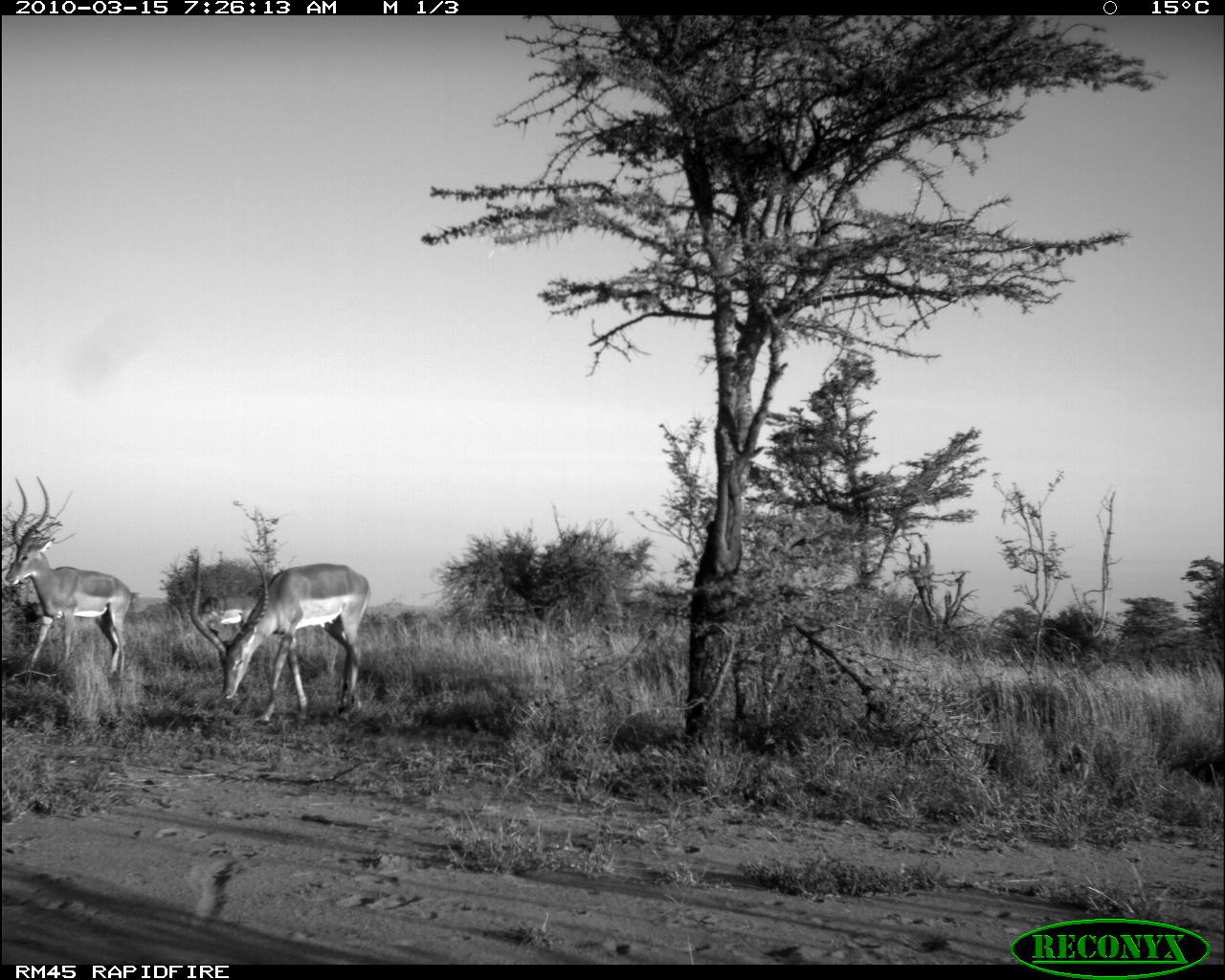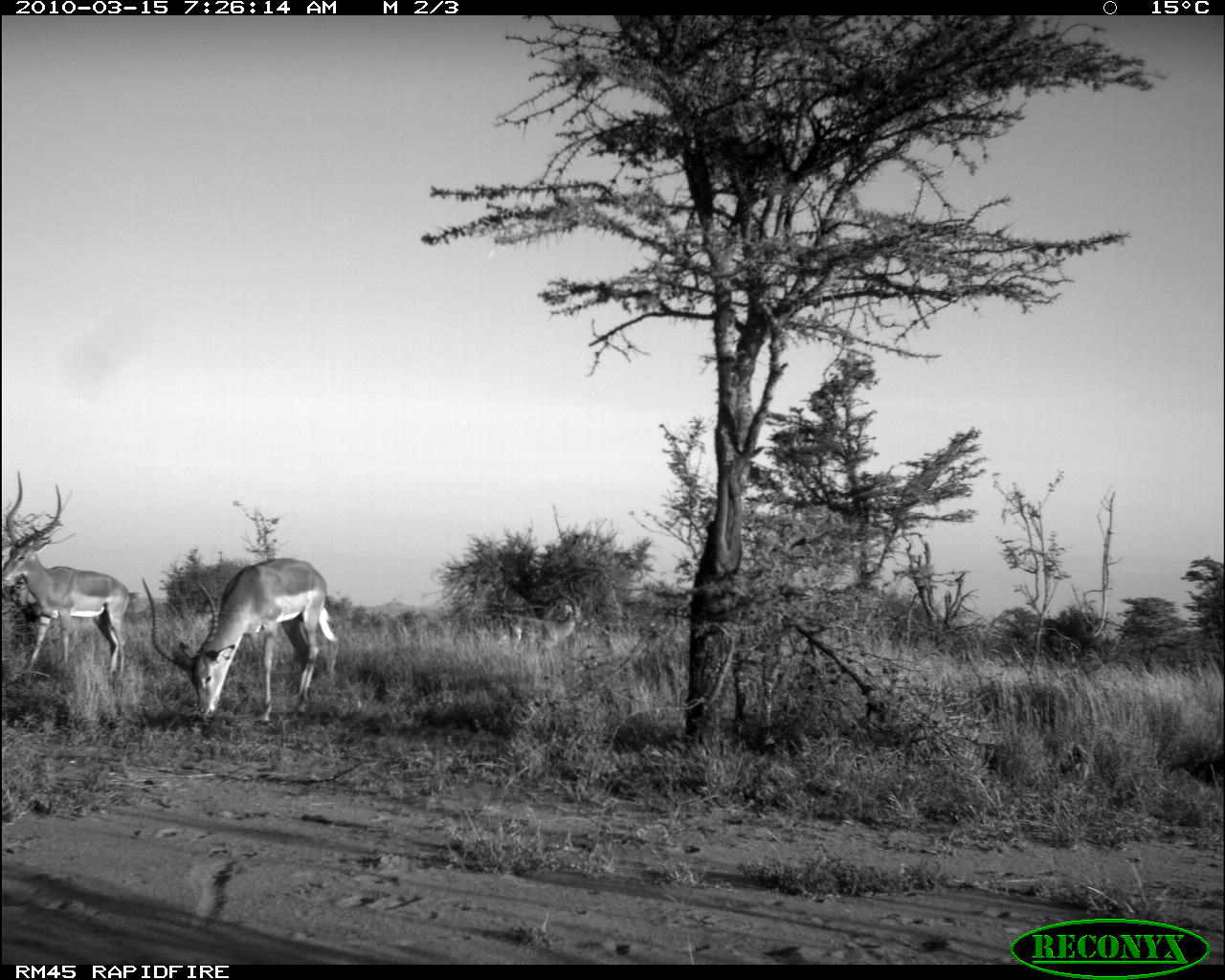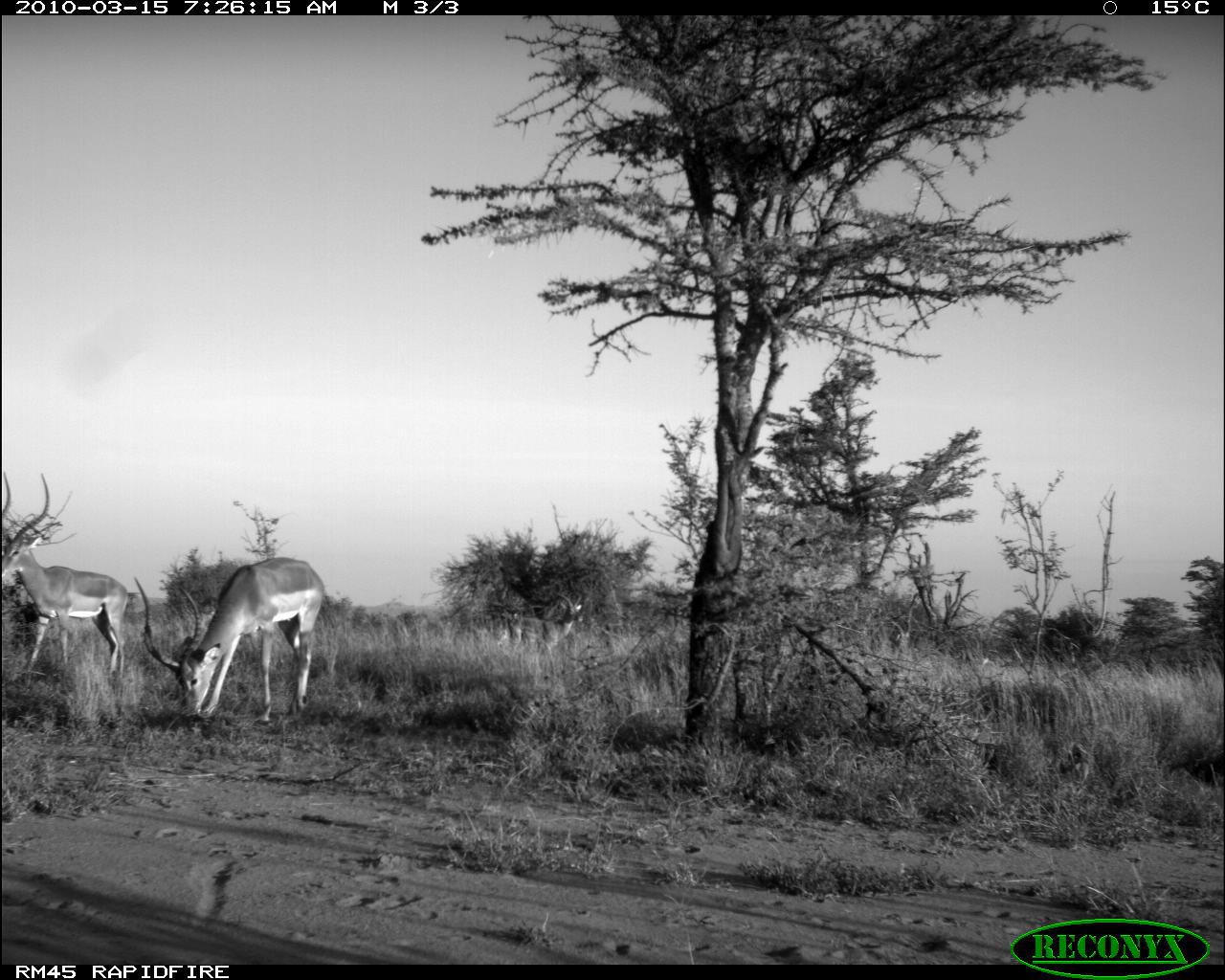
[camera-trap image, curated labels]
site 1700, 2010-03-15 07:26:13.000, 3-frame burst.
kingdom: Animalia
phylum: Chordata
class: Mammalia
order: Artiodactyla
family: Bovidae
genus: Aepyceros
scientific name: Aepyceros melampus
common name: impala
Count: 2.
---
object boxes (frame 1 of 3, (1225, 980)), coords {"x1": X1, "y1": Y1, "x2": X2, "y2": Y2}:
aepyceros melampus: {"x1": 186, "y1": 549, "x2": 372, "y2": 723}; {"x1": 5, "y1": 474, "x2": 140, "y2": 684}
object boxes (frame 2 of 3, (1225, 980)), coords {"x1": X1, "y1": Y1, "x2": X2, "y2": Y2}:
aepyceros melampus: {"x1": 138, "y1": 556, "x2": 337, "y2": 722}; {"x1": 0, "y1": 470, "x2": 136, "y2": 688}; {"x1": 500, "y1": 581, "x2": 581, "y2": 661}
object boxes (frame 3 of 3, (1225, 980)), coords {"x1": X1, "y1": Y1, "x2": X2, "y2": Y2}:
aepyceros melampus: {"x1": 131, "y1": 556, "x2": 337, "y2": 726}; {"x1": 0, "y1": 472, "x2": 136, "y2": 689}; {"x1": 493, "y1": 586, "x2": 584, "y2": 667}